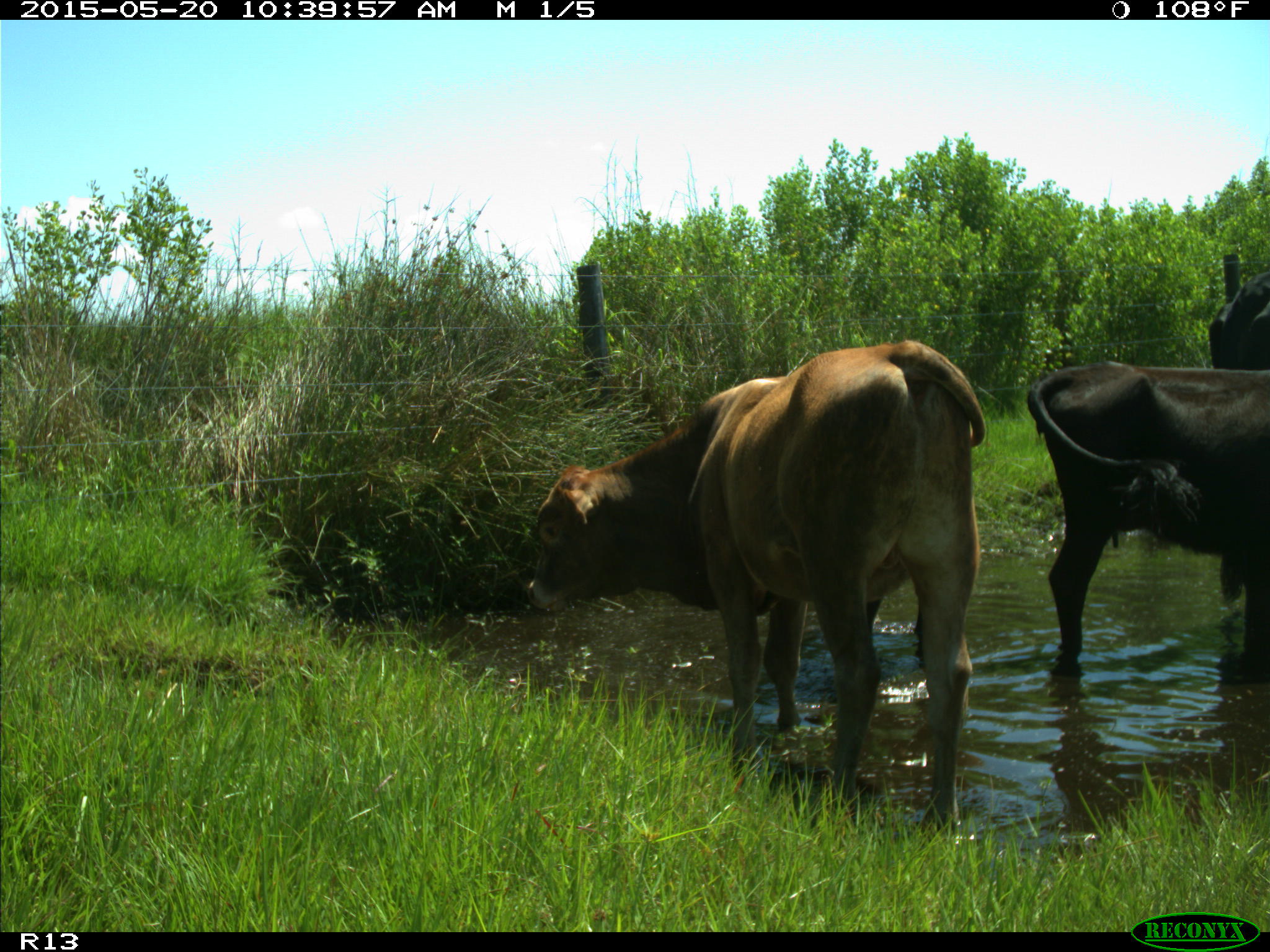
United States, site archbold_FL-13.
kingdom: Animalia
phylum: Chordata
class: Mammalia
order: Artiodactyla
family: Bovidae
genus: Bos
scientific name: Bos taurus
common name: domestic cow